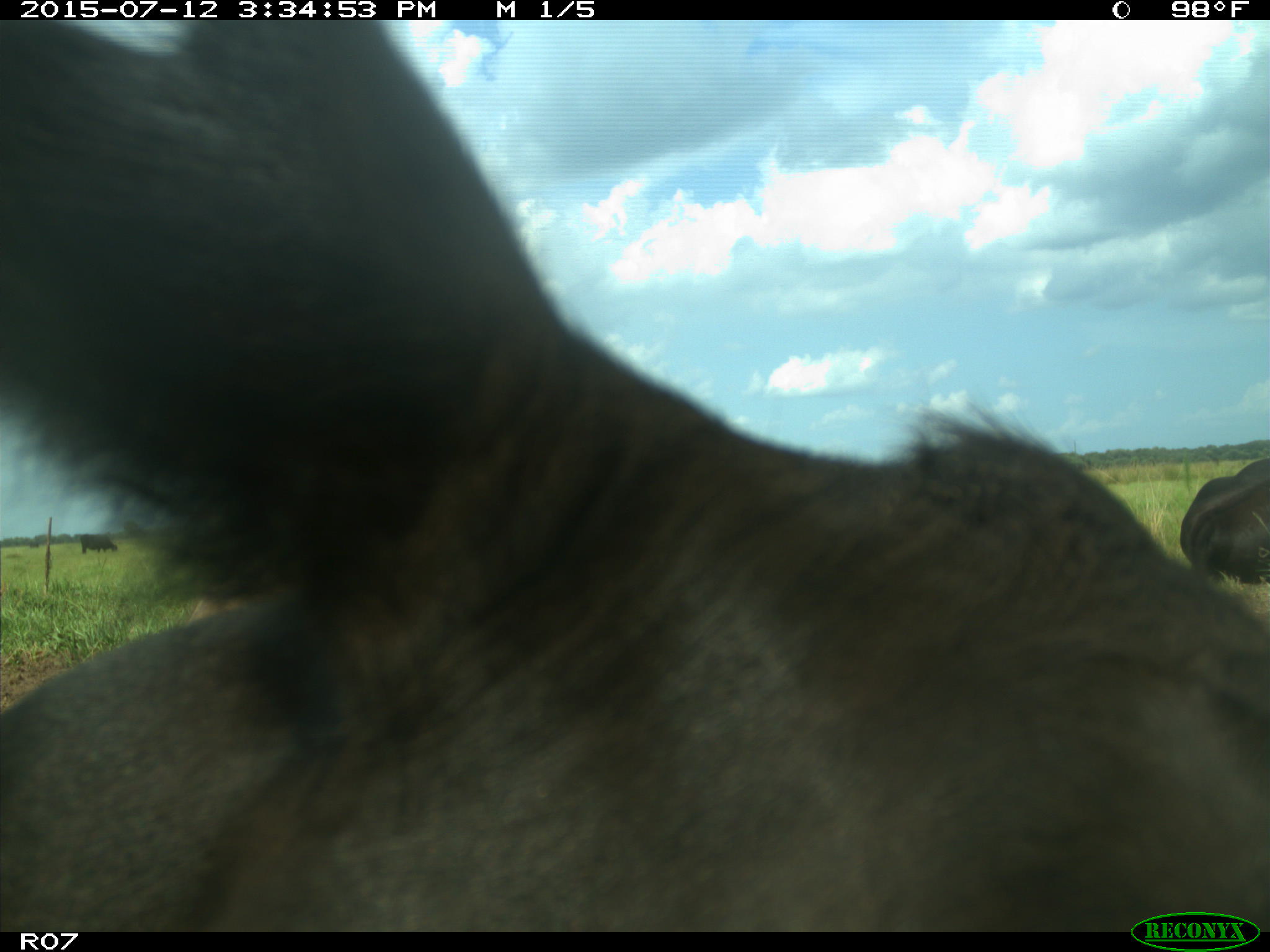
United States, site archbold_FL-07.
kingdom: Animalia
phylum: Chordata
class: Mammalia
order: Artiodactyla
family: Bovidae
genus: Bos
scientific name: Bos taurus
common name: domestic cow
Bos taurus (domestic cow).